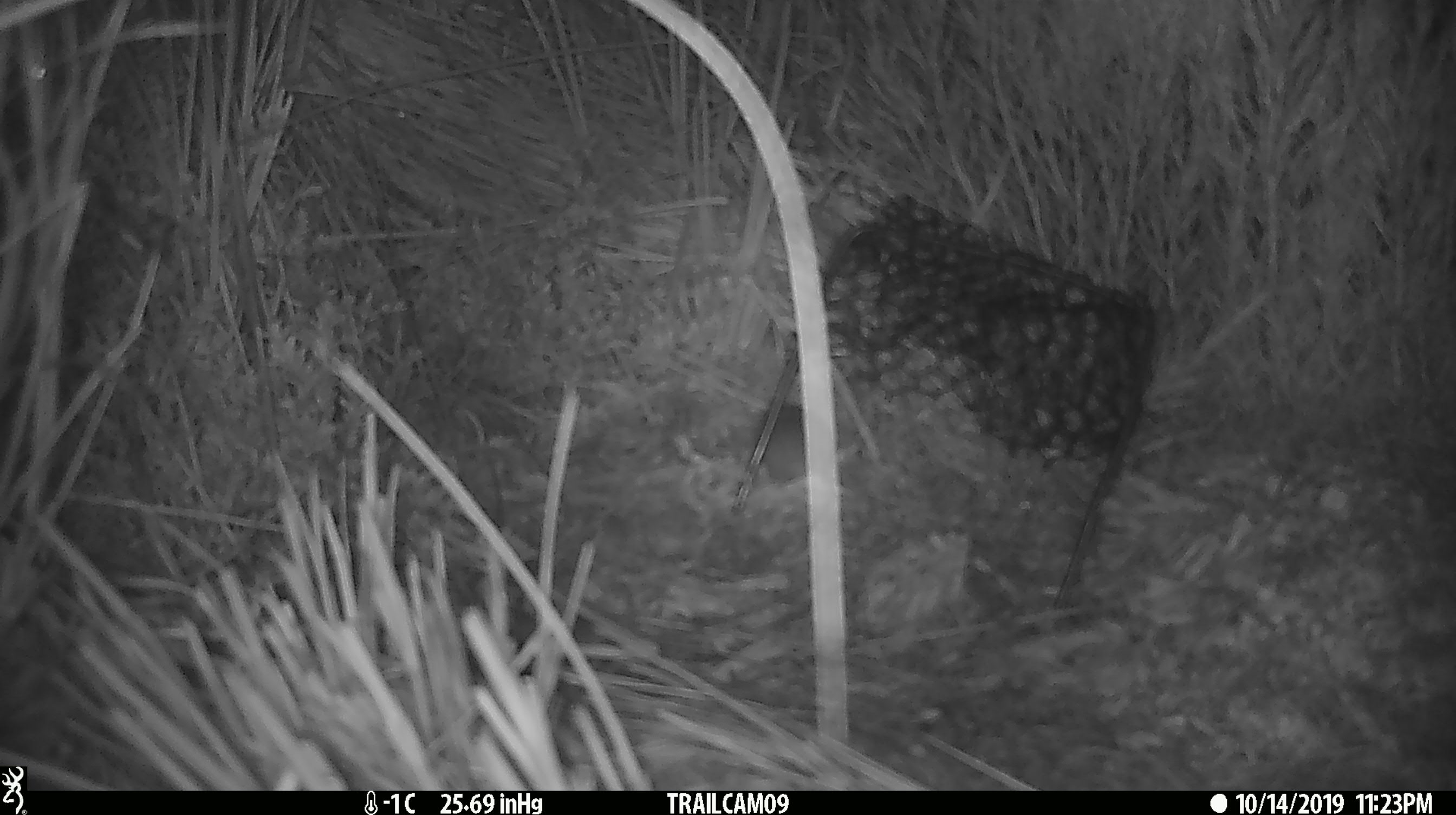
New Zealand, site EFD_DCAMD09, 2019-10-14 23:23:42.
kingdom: Animalia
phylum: Chordata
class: Mammalia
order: Rodentia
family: Muridae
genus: Mus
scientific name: Mus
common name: mouse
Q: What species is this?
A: Mouse (Mus).